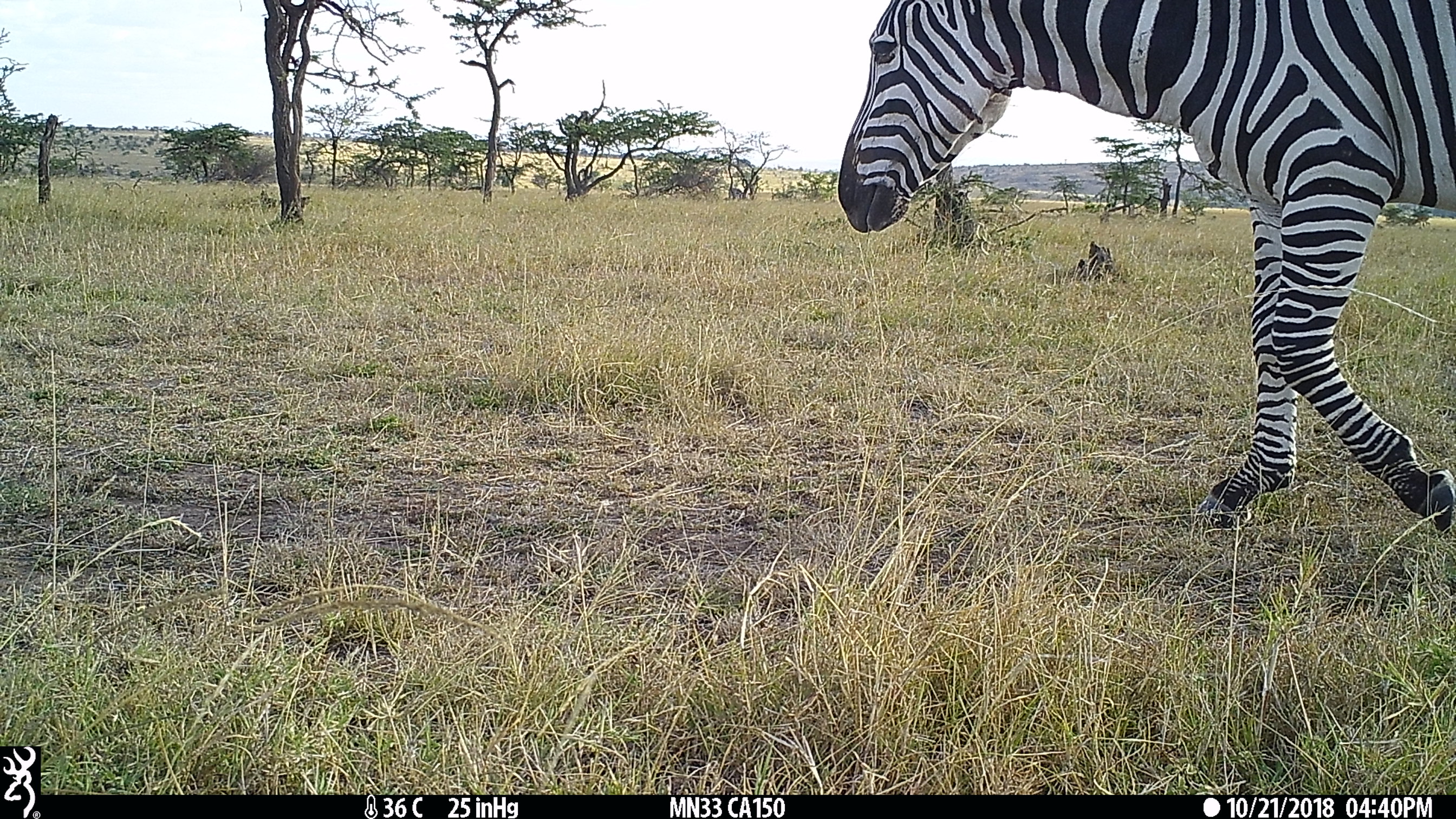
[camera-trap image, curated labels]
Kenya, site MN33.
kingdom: Animalia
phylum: Chordata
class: Mammalia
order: Perissodactyla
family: Equidae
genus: Equus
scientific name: Equus quagga burchellii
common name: burchell's zebra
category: zebra